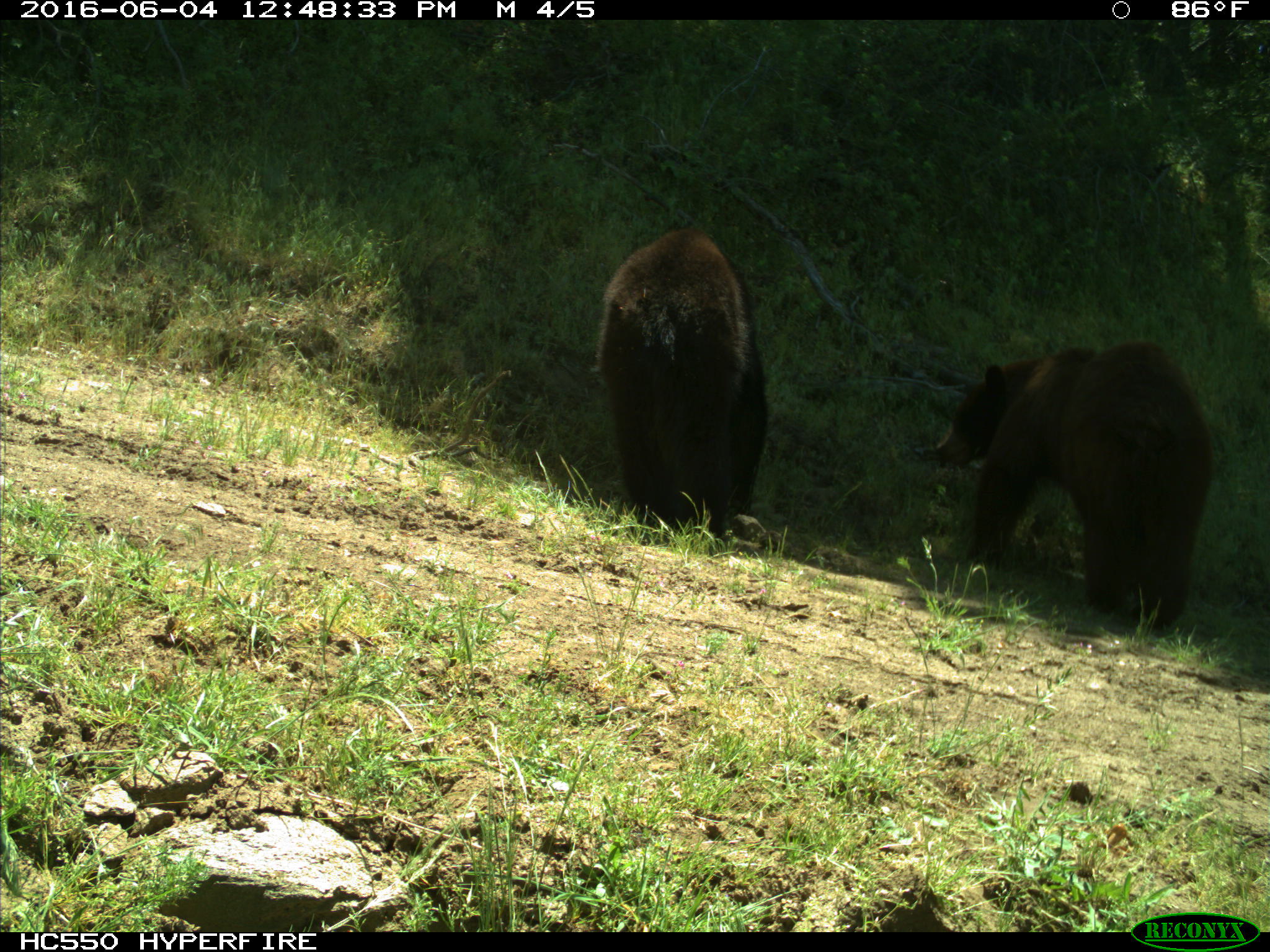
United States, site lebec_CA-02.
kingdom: Animalia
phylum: Chordata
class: Mammalia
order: Carnivora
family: Ursidae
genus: Ursus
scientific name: Ursus americanus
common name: american black bear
Ursus americanus (american black bear).